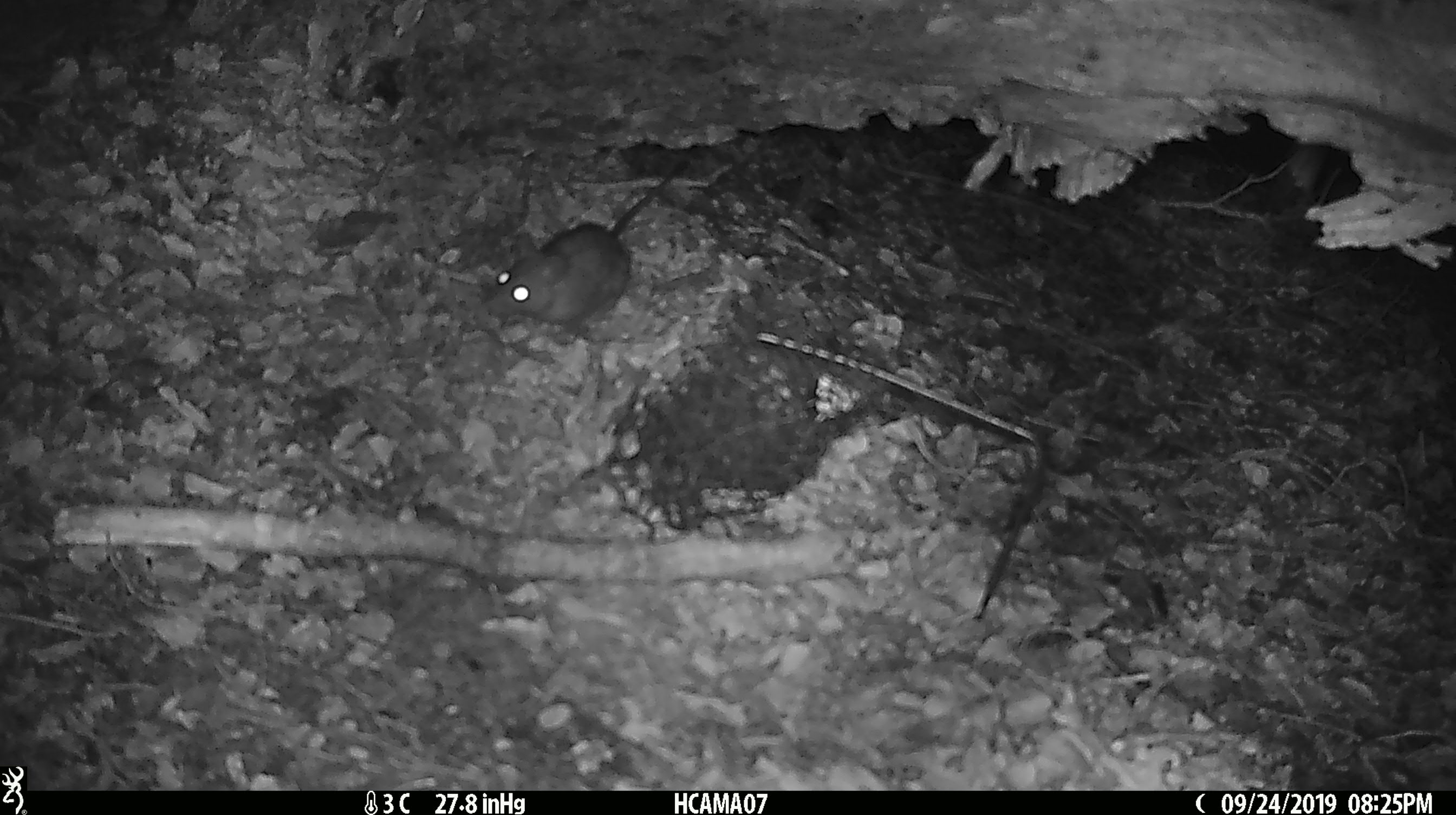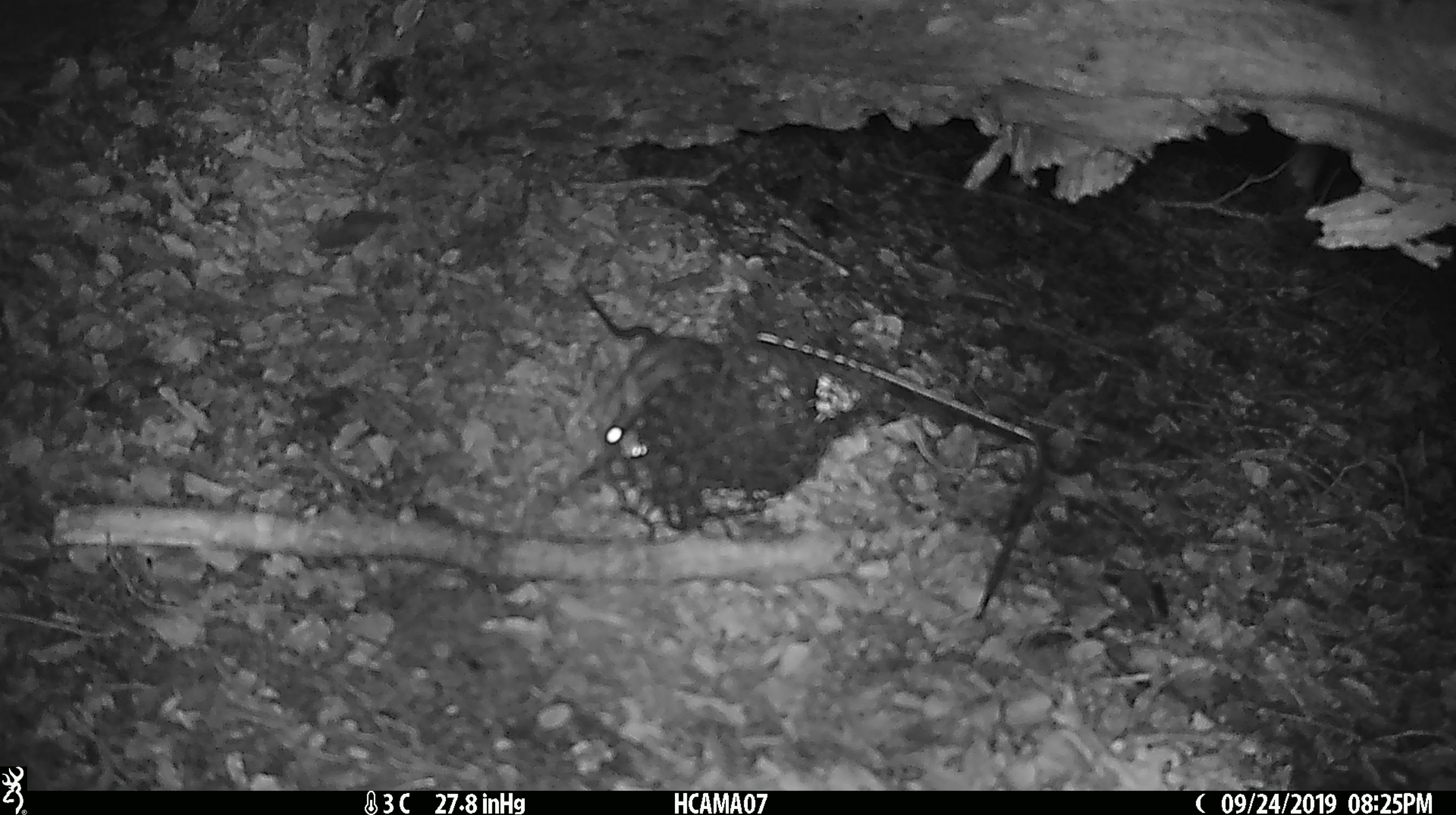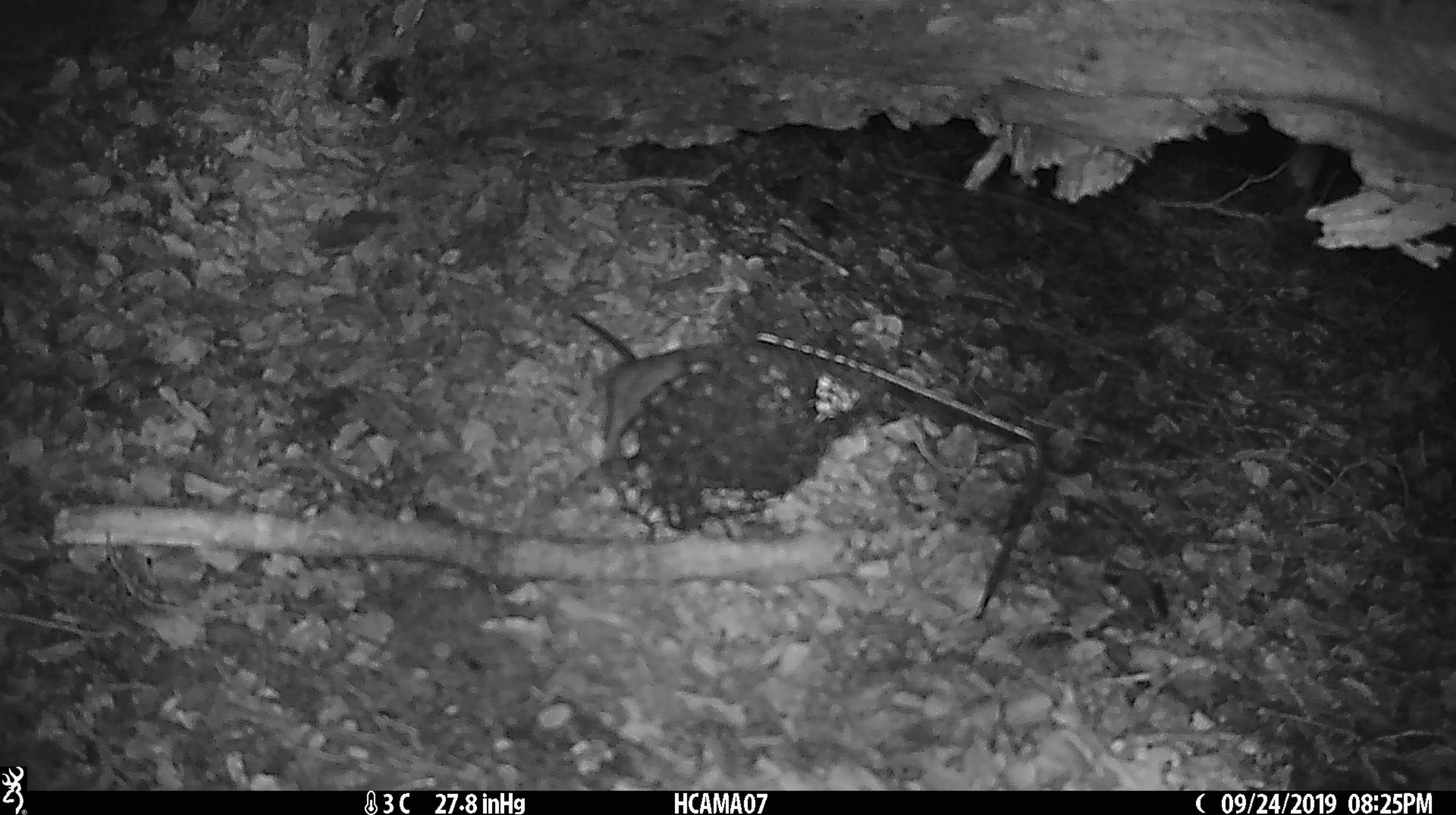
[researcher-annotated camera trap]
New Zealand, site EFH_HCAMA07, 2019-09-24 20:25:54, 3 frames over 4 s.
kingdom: Animalia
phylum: Chordata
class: Mammalia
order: Rodentia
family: Muridae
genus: Rattus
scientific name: Rattus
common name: rat